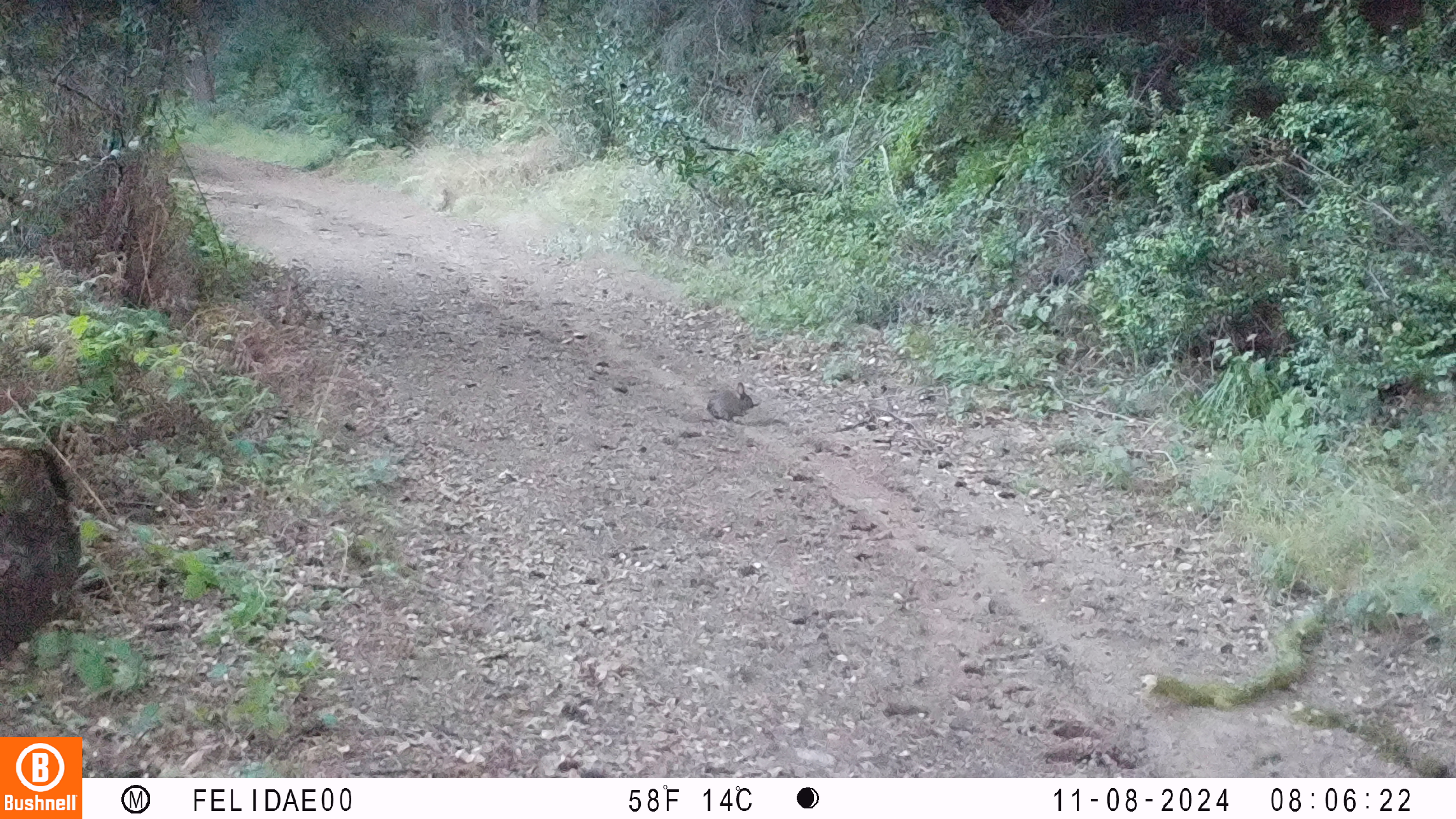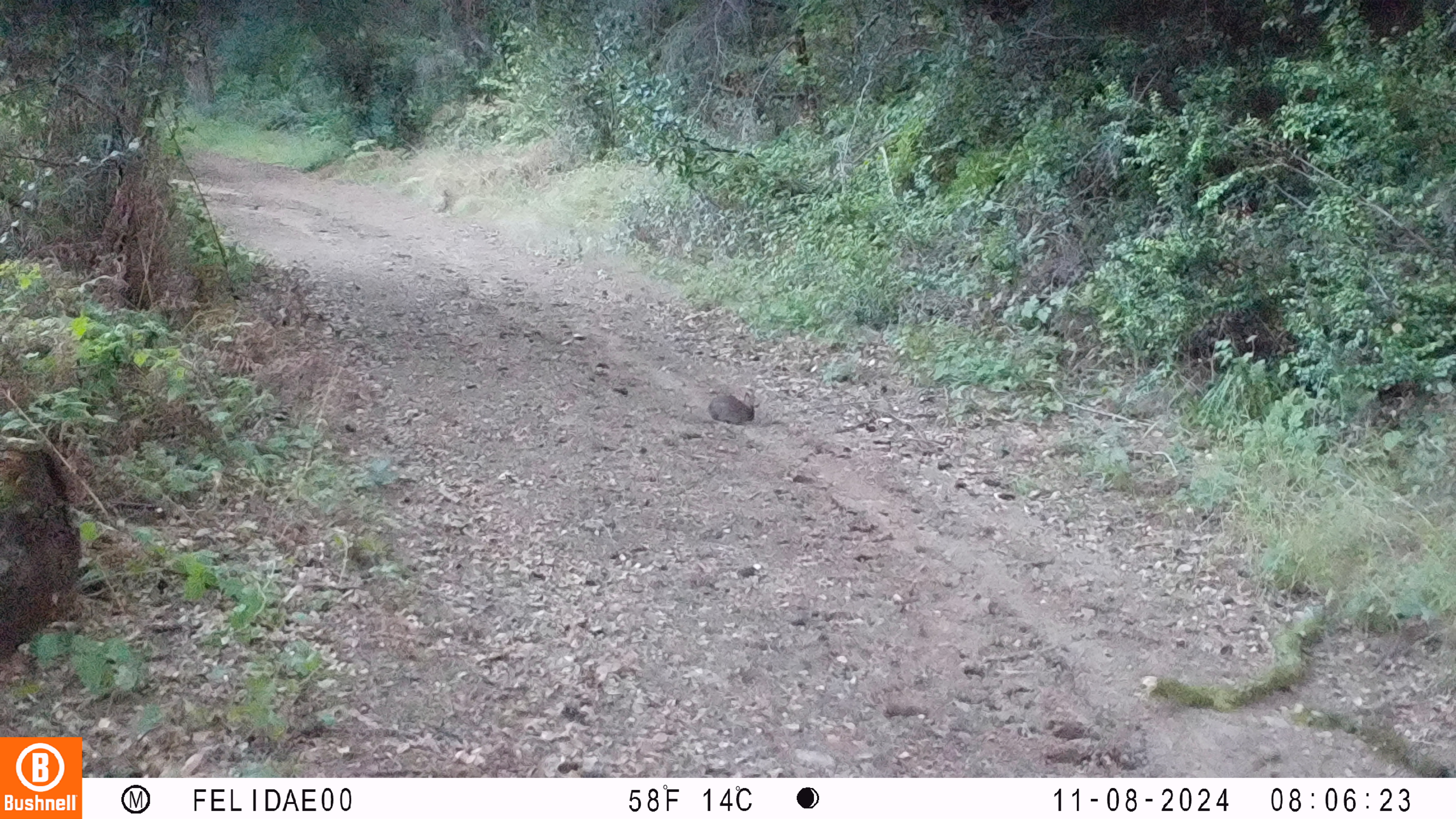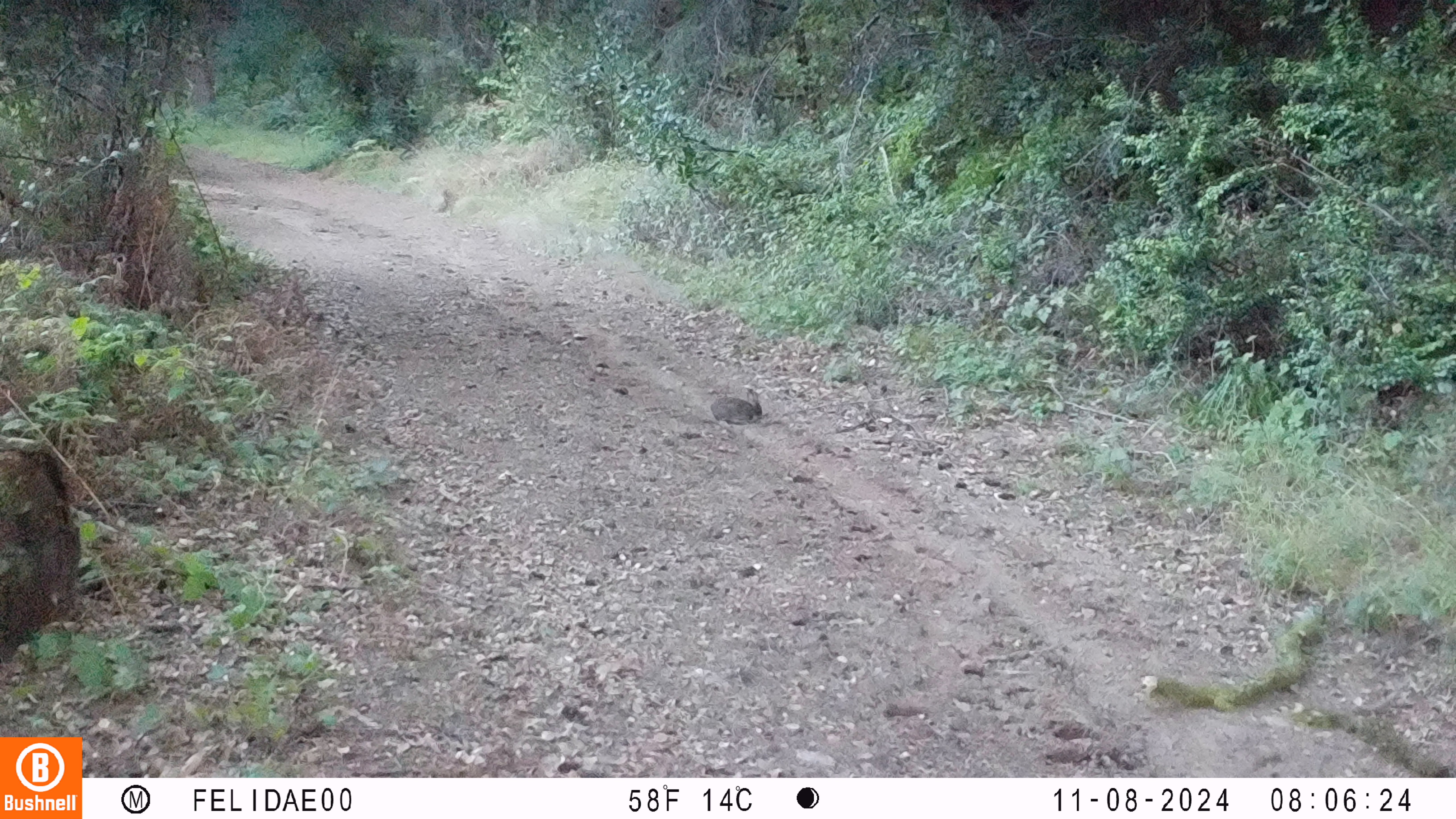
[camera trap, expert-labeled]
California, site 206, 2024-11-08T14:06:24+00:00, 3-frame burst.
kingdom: Animalia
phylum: Chordata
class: Mammalia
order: Lagomorpha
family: Leporidae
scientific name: Leporidae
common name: rabbit